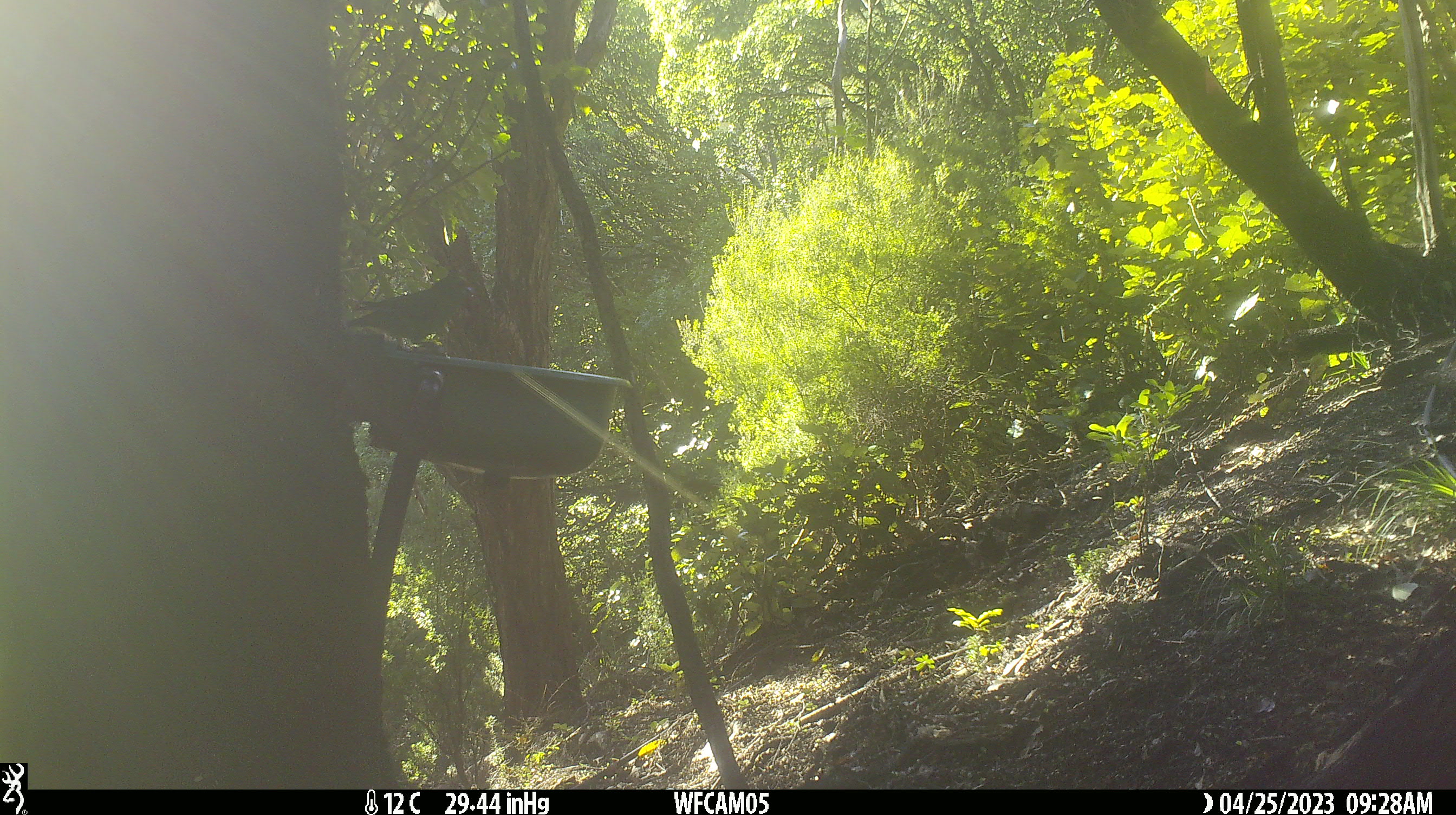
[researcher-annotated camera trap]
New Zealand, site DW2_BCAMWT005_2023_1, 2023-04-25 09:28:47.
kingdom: Animalia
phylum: Chordata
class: Aves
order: Psittaciformes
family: Psittaculidae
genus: Cyanoramphus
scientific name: Cyanoramphus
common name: parakeet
Parakeet (Cyanoramphus).